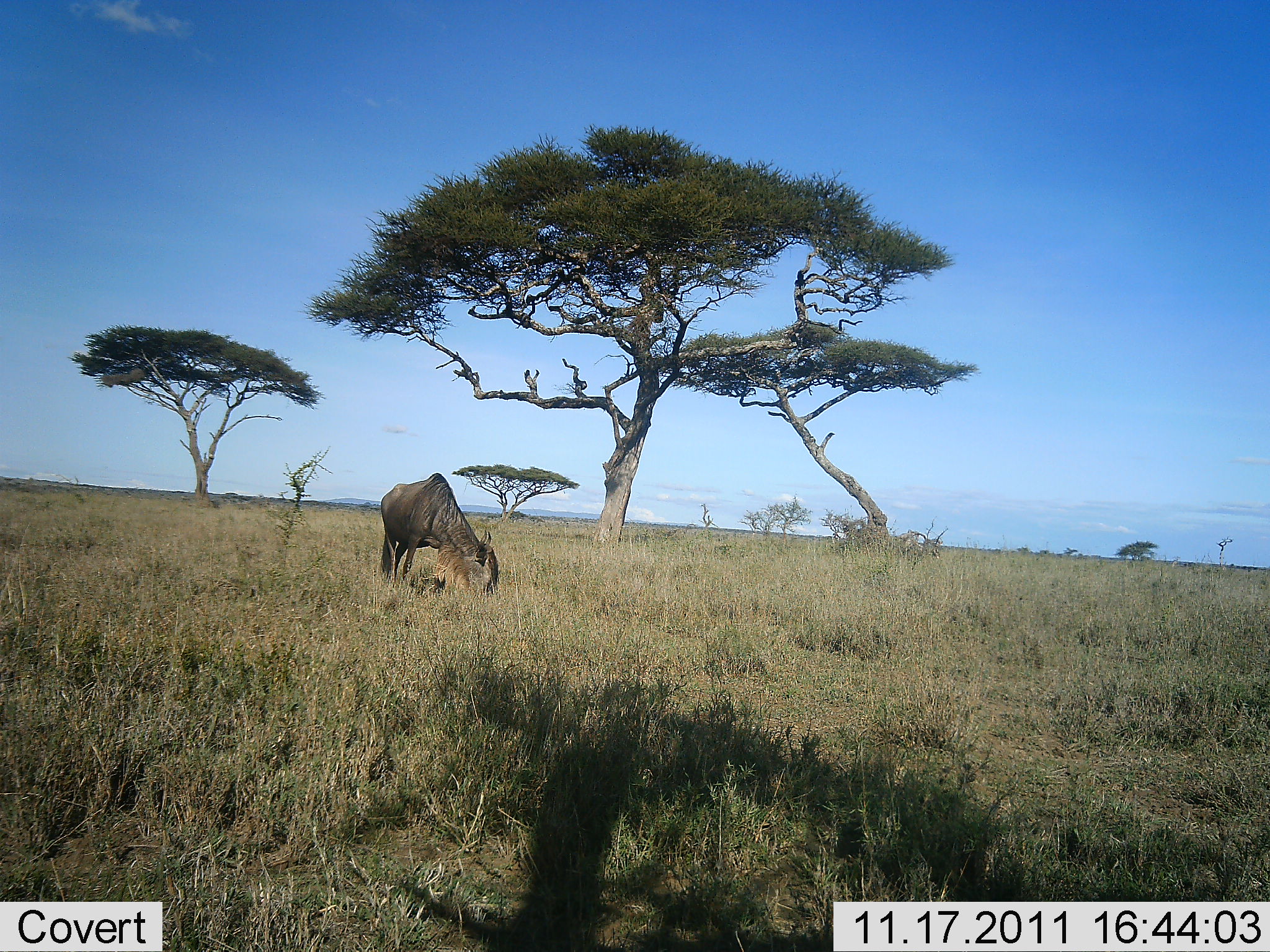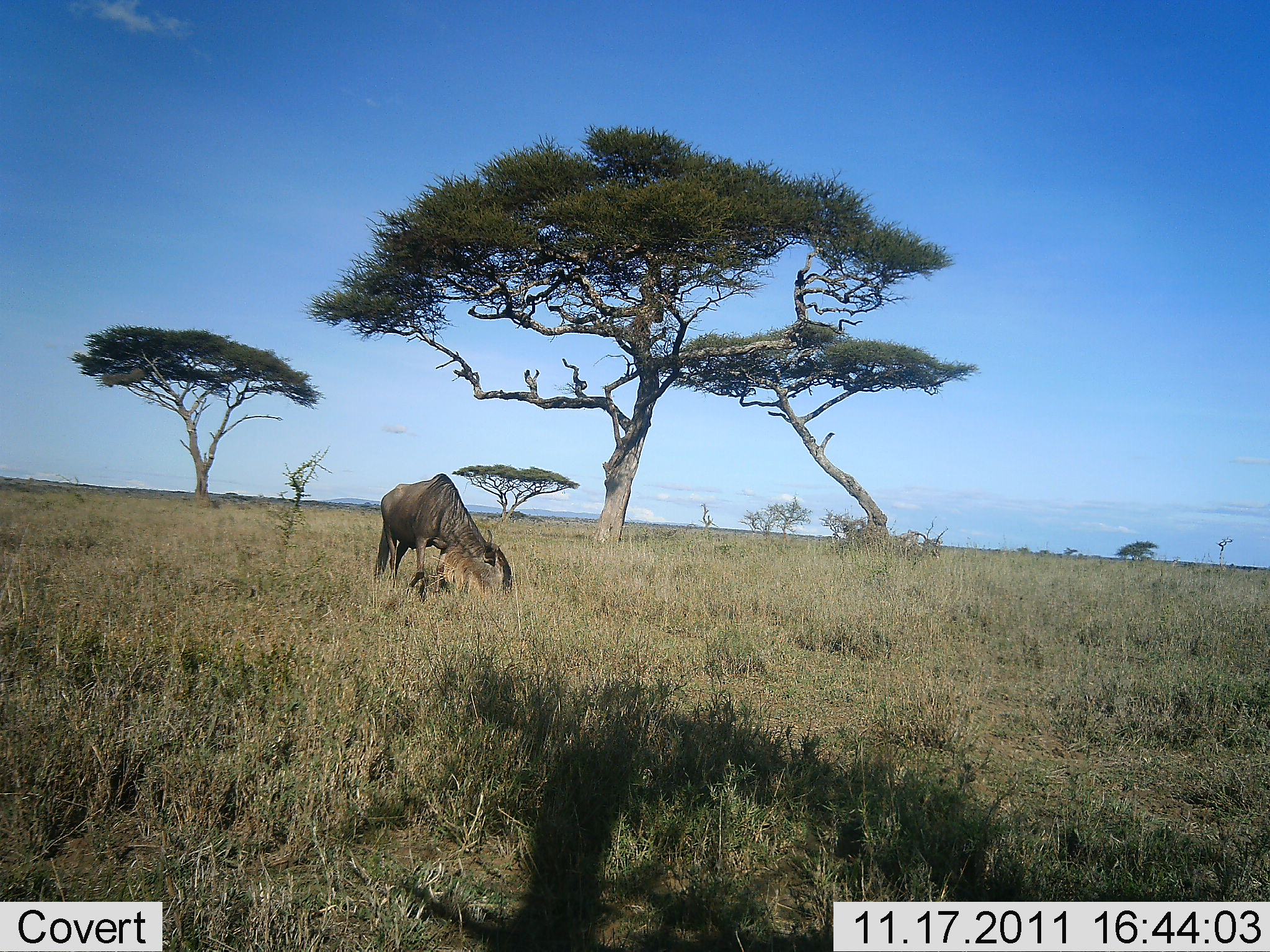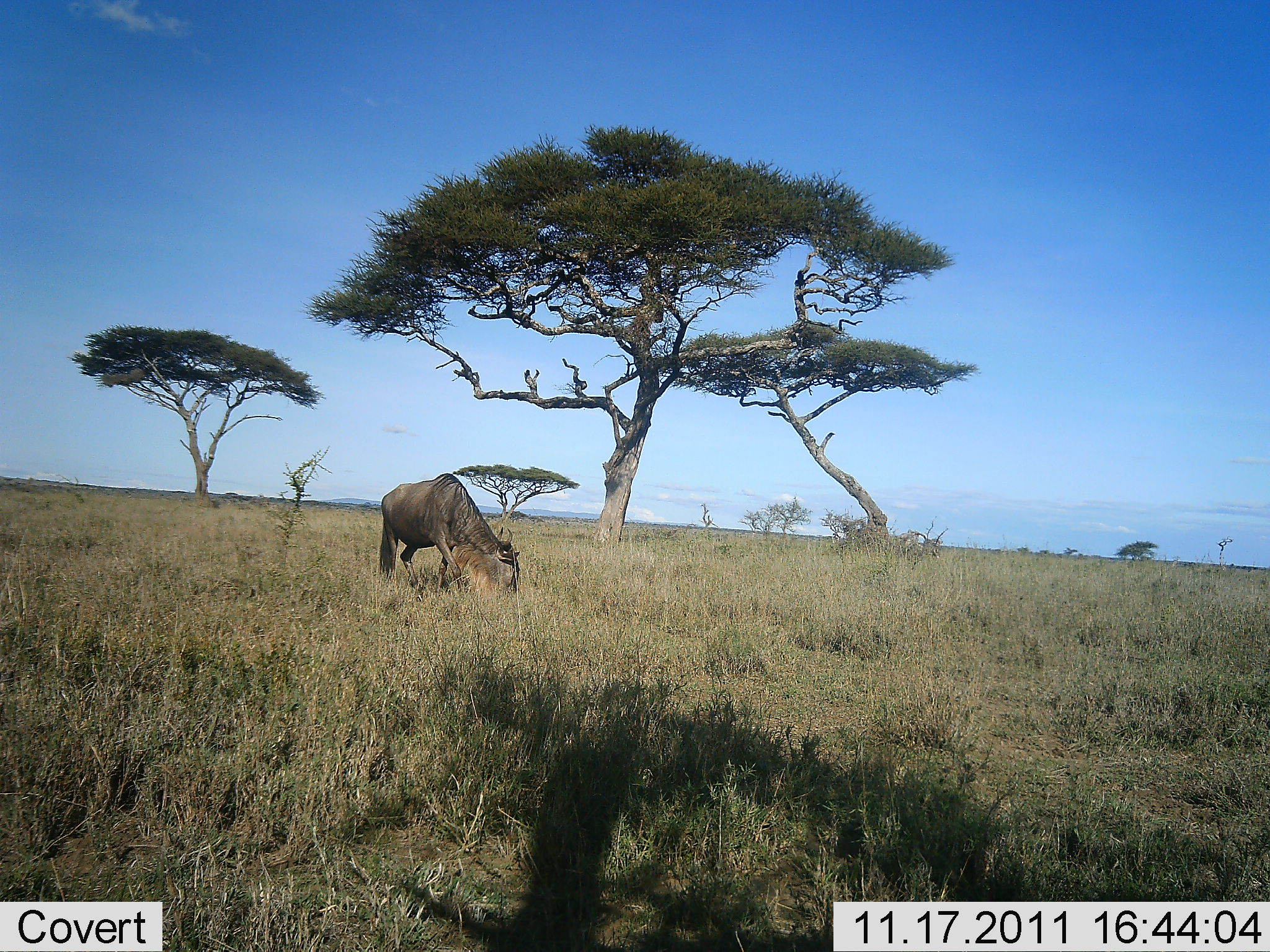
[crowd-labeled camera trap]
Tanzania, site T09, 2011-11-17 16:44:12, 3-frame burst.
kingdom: Animalia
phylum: Chordata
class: Mammalia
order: Artiodactyla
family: Bovidae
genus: Connochaetes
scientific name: Connochaetes taurinus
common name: blue wildebeest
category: wildebeest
Wildebeest (blue wildebeest) (Connochaetes taurinus), count 1. Behavior (volunteer vote fractions): standing 12%, resting 0%, moving 6%, interacting 0%. Young present (vote fraction): 0%. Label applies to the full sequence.